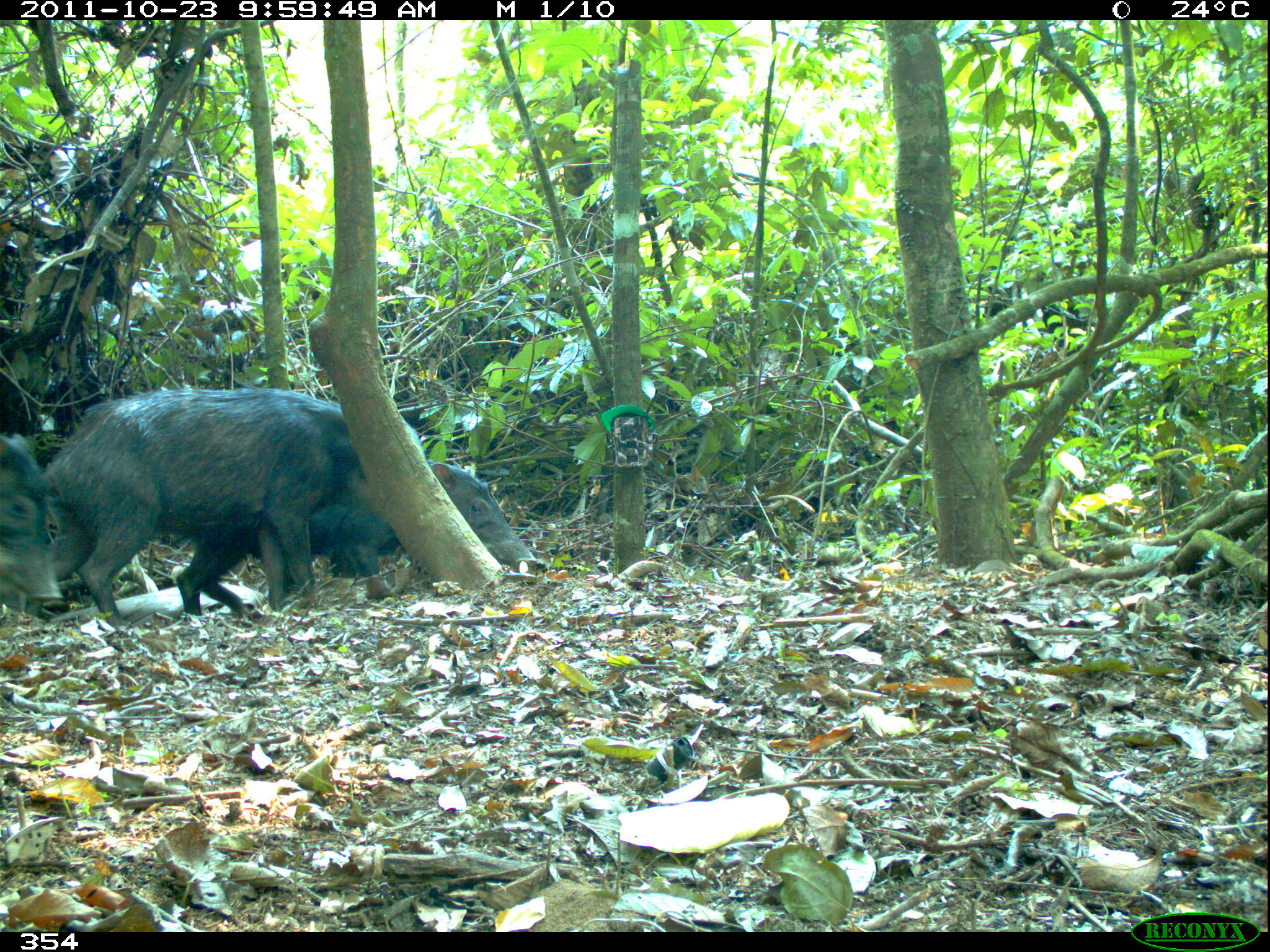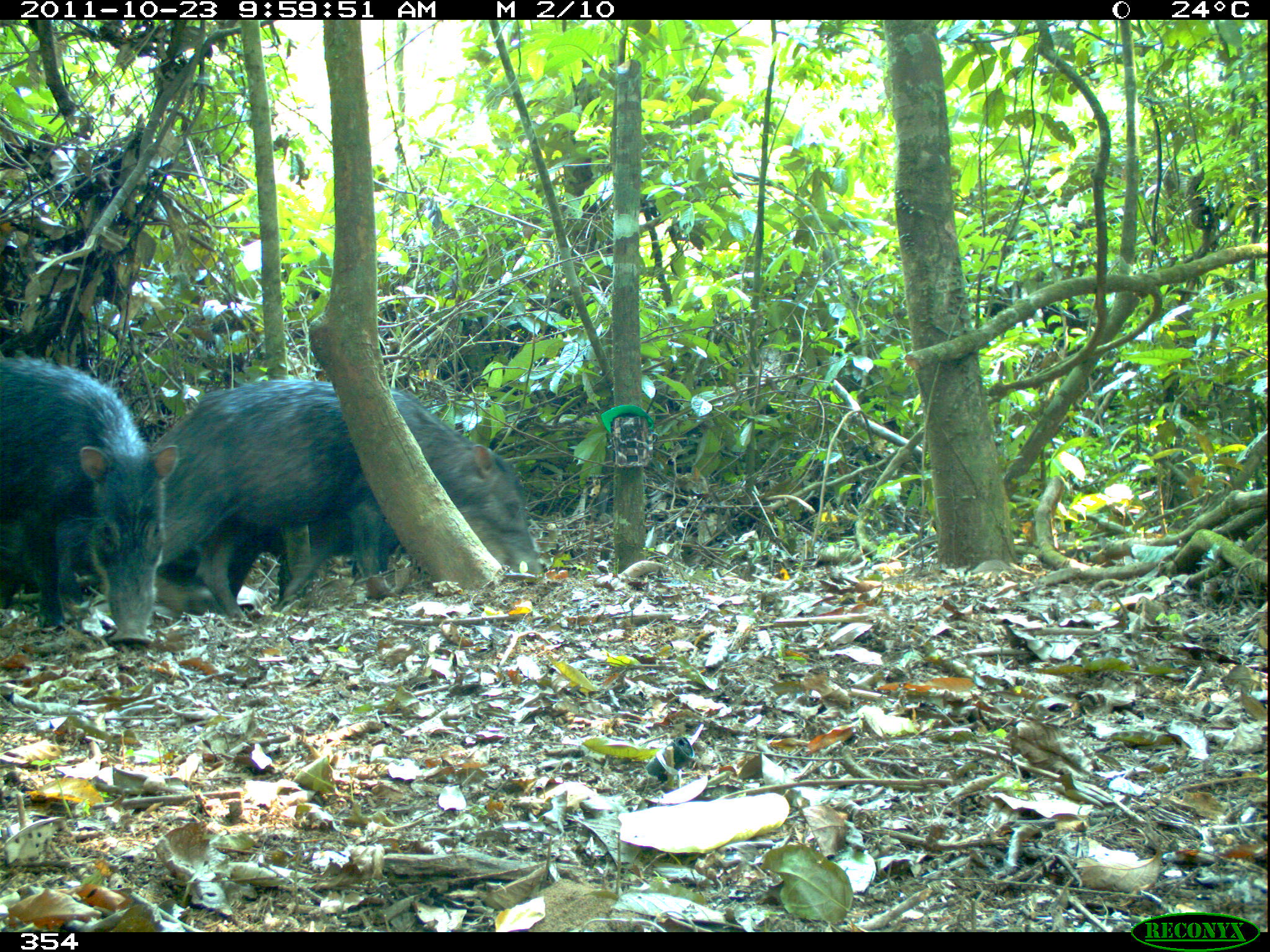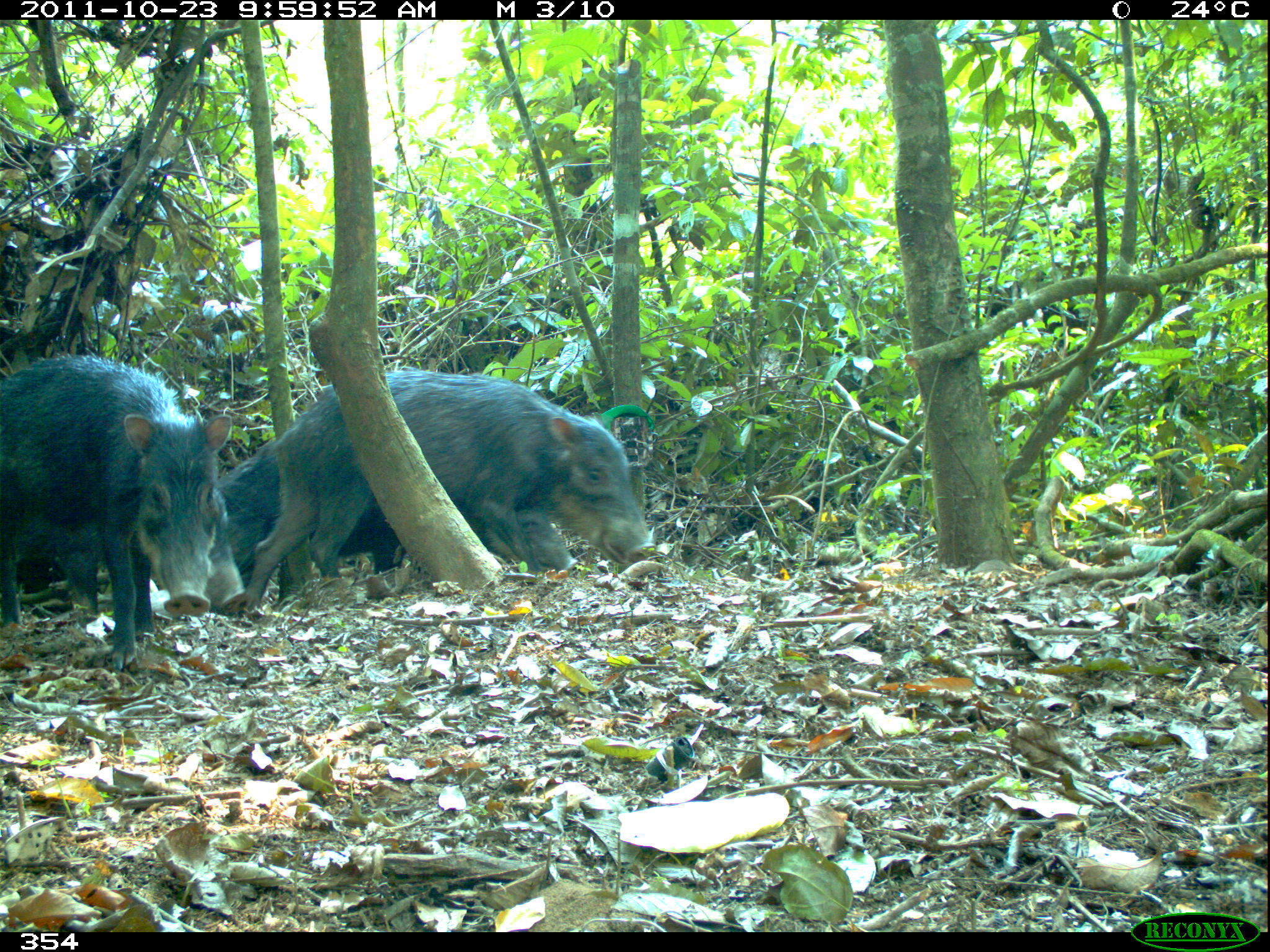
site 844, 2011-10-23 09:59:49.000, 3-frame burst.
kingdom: Animalia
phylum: Chordata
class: Mammalia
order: Artiodactyla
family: Tayassuidae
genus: Tayassu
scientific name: Tayassu pecari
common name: white-lipped peccary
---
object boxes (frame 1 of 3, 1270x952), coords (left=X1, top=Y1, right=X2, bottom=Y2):
tayassu pecari: (left=47, top=381, right=355, bottom=624); (left=171, top=460, right=539, bottom=610); (left=0, top=431, right=64, bottom=603)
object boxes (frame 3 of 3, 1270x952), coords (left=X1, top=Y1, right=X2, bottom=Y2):
tayassu pecari: (left=240, top=365, right=655, bottom=598); (left=2, top=352, right=245, bottom=671); (left=221, top=436, right=574, bottom=580); (left=1, top=464, right=249, bottom=614)